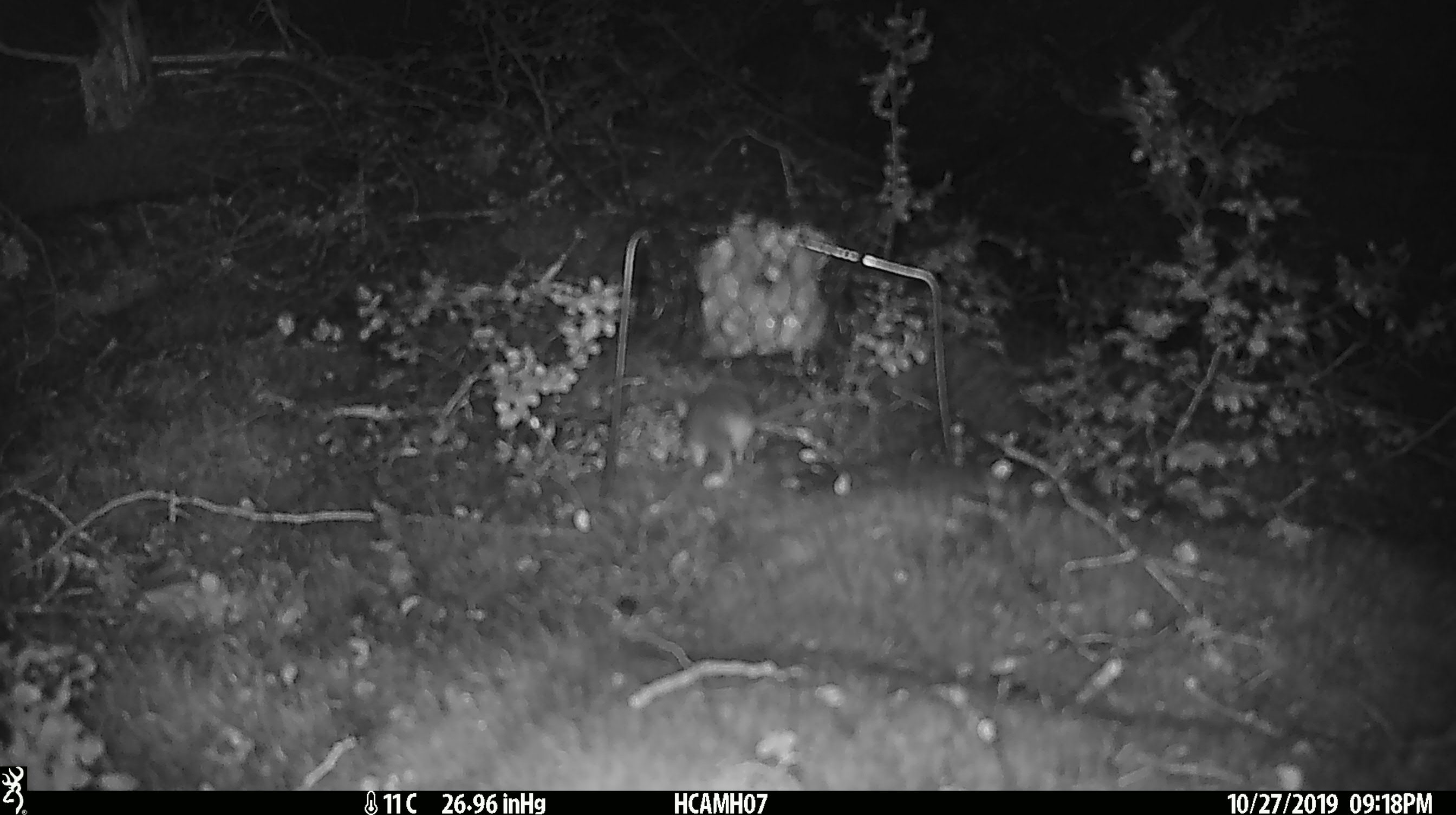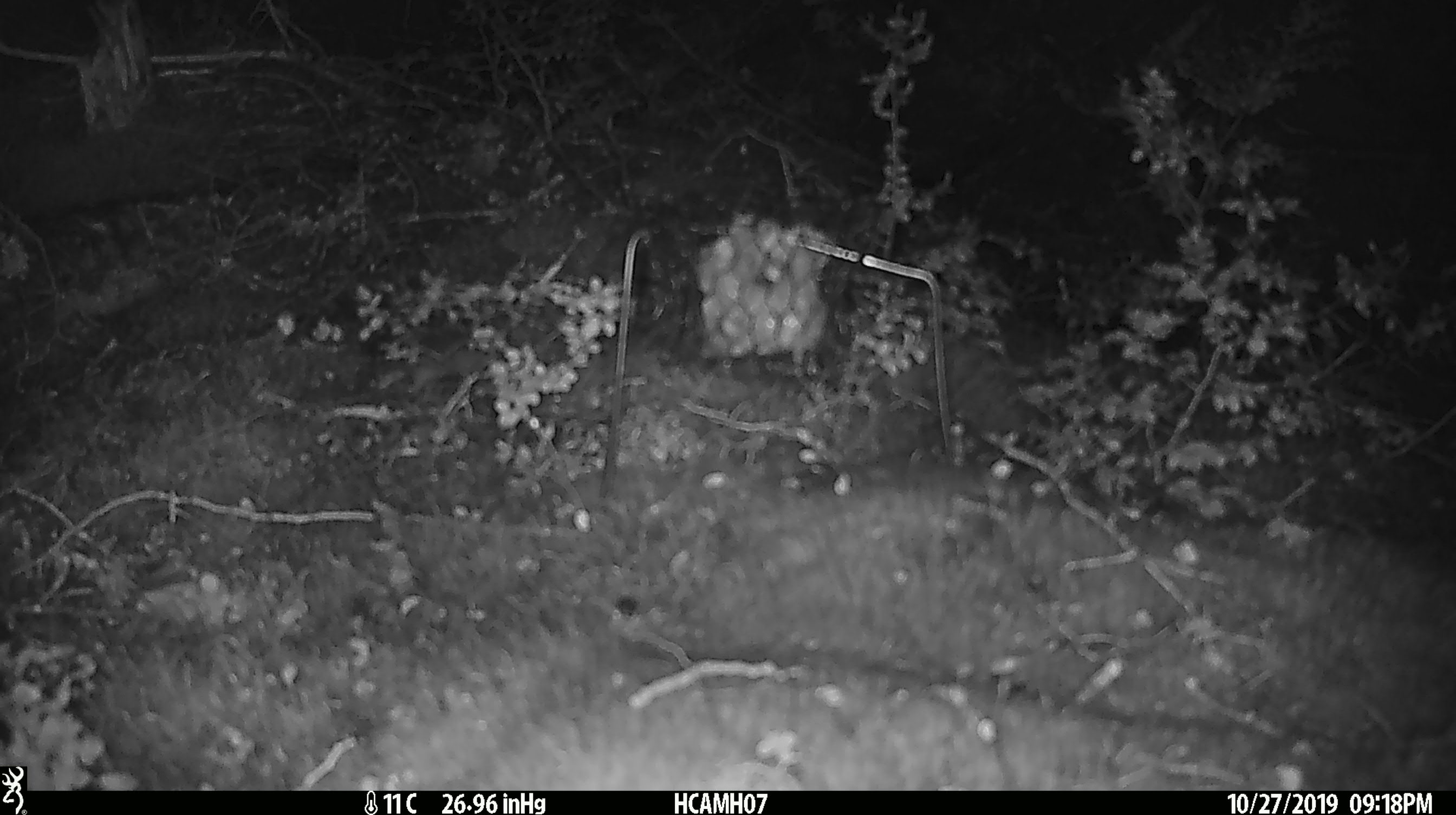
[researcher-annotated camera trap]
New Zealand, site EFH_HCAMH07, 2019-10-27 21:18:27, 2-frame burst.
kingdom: Animalia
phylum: Chordata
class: Mammalia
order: Rodentia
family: Muridae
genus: Mus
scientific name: Mus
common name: mouse